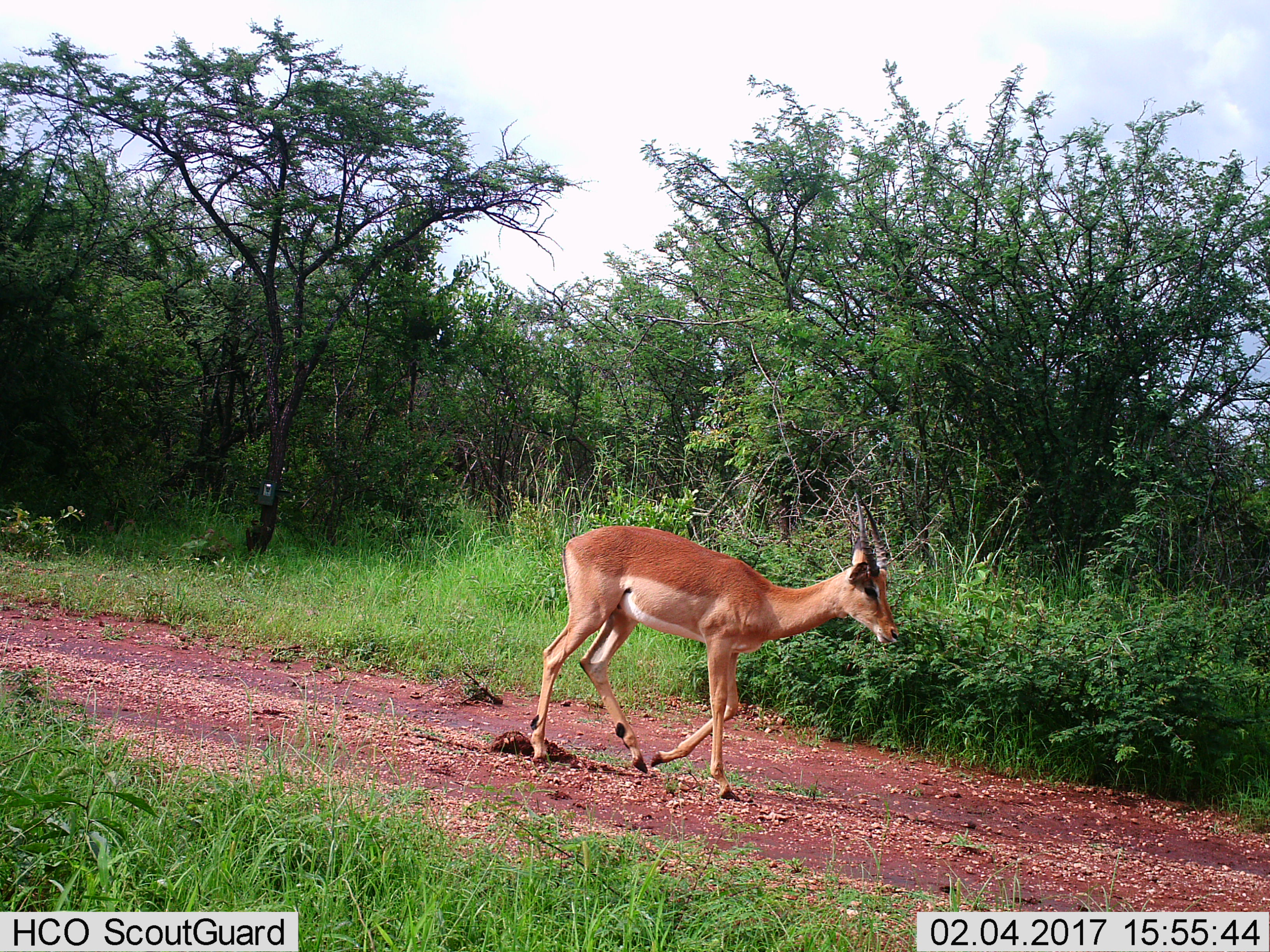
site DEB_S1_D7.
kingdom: Animalia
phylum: Chordata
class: Mammalia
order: Artiodactyla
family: Bovidae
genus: Aepyceros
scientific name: Aepyceros melampus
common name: impala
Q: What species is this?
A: Impala (Aepyceros melampus).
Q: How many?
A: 1.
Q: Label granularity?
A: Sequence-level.